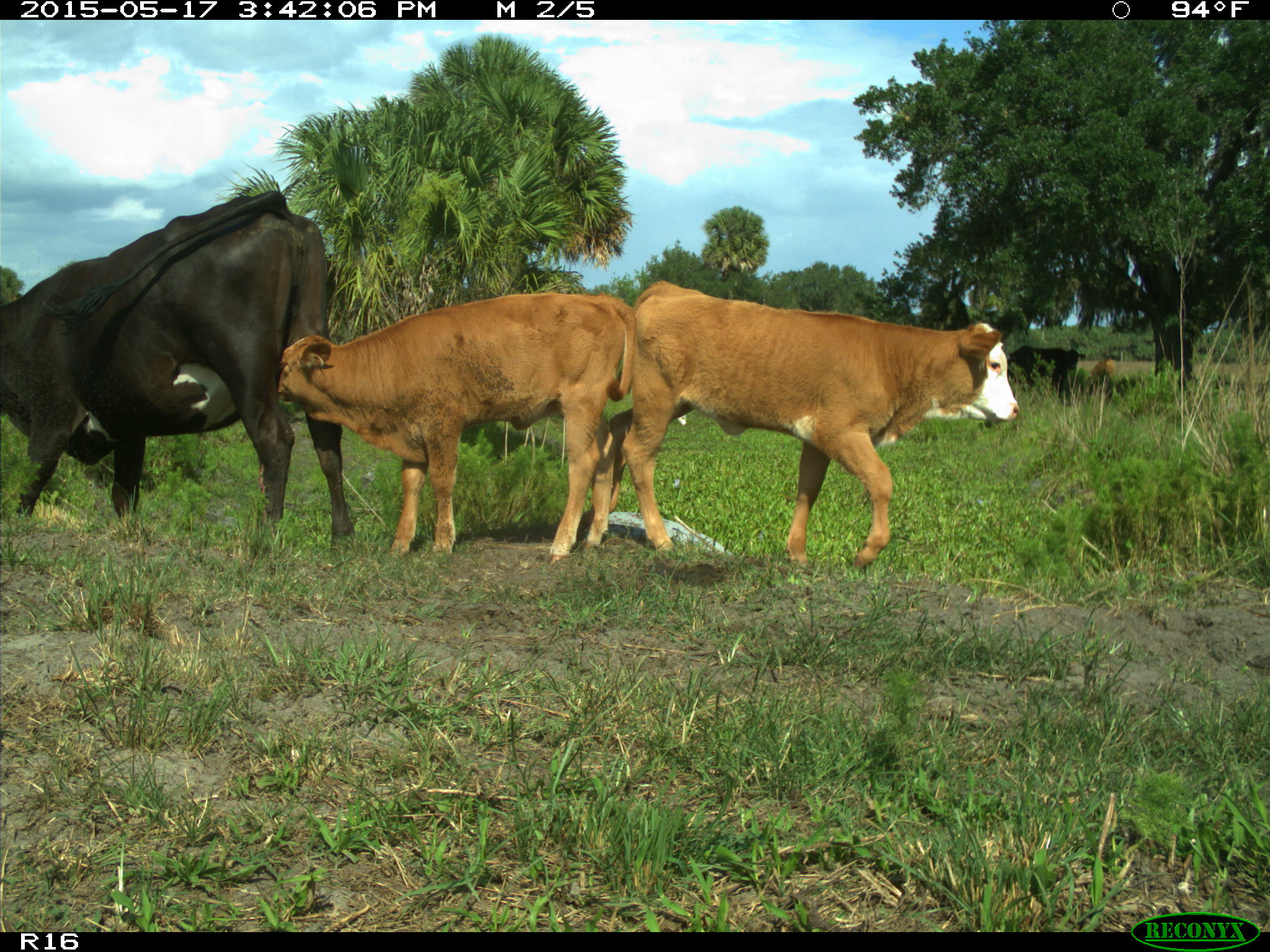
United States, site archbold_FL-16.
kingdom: Animalia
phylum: Chordata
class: Mammalia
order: Artiodactyla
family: Bovidae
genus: Bos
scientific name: Bos taurus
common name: domestic cow